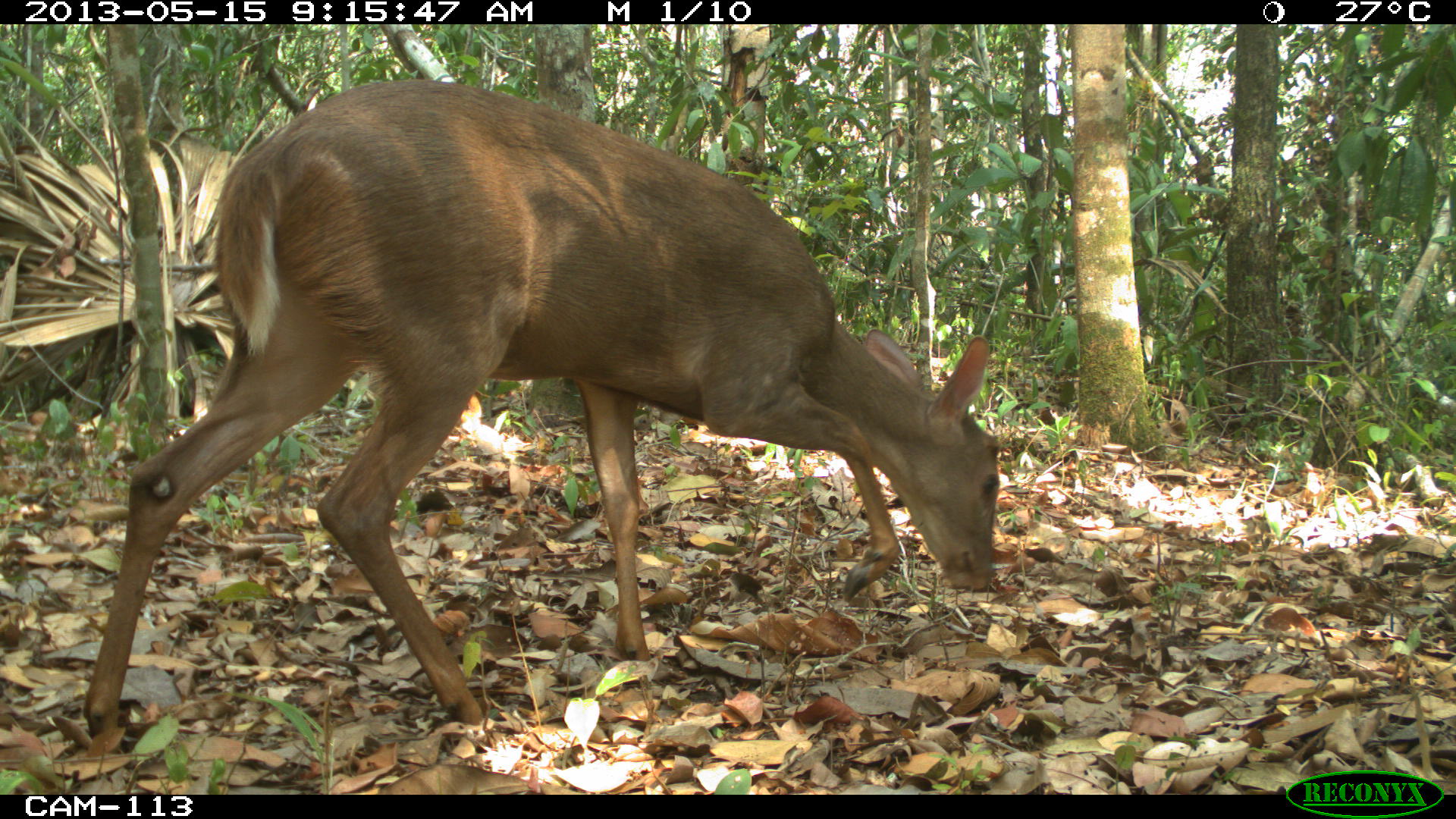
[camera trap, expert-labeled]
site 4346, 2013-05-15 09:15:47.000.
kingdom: Animalia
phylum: Chordata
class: Mammalia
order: Artiodactyla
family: Cervidae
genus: Odocoileus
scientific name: Odocoileus pandora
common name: yucatán brown brocket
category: mazama pandora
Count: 1.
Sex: female.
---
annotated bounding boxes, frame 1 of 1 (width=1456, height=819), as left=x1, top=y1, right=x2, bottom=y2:
mazama pandora: left=75, top=79, right=1006, bottom=743